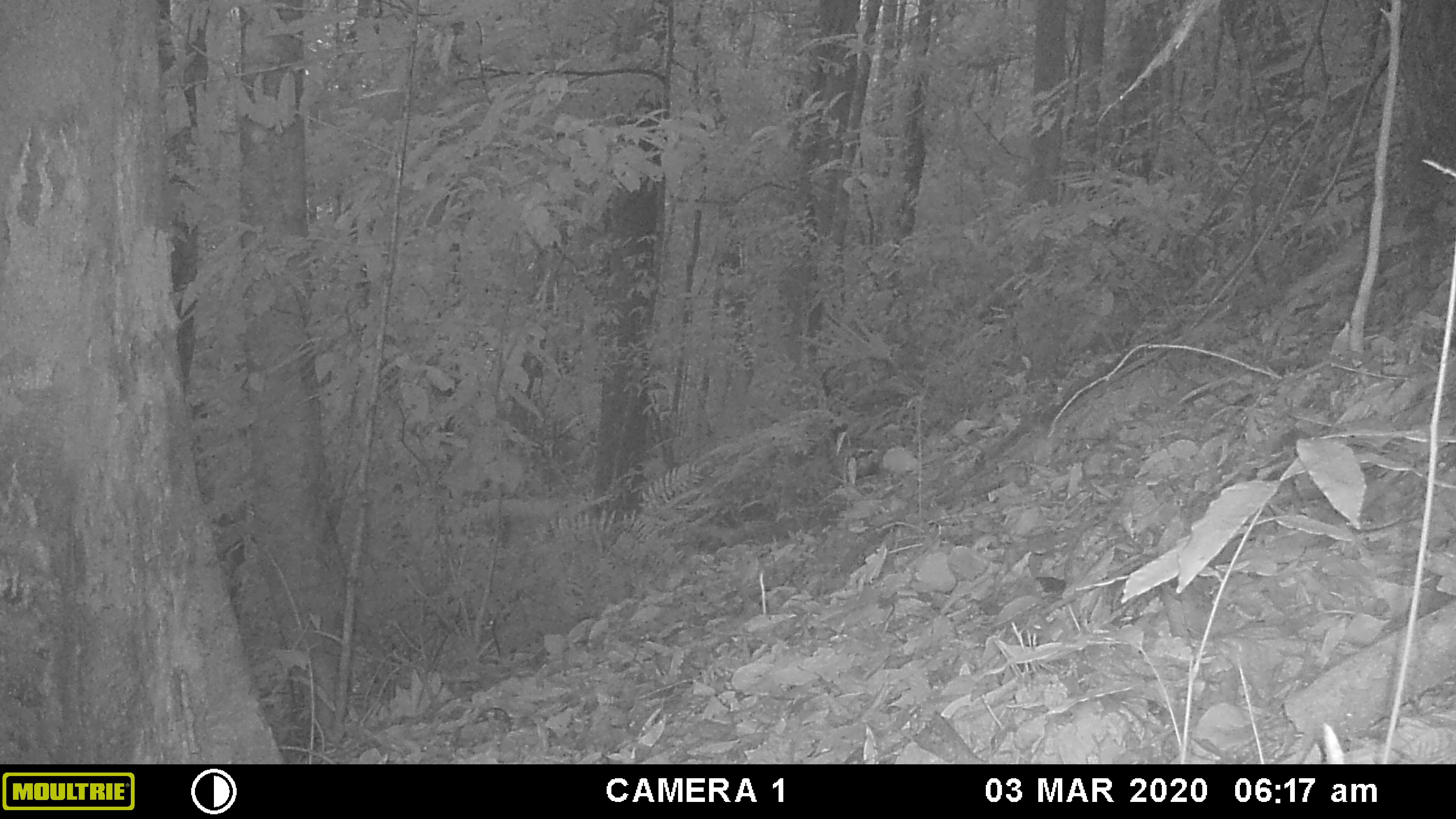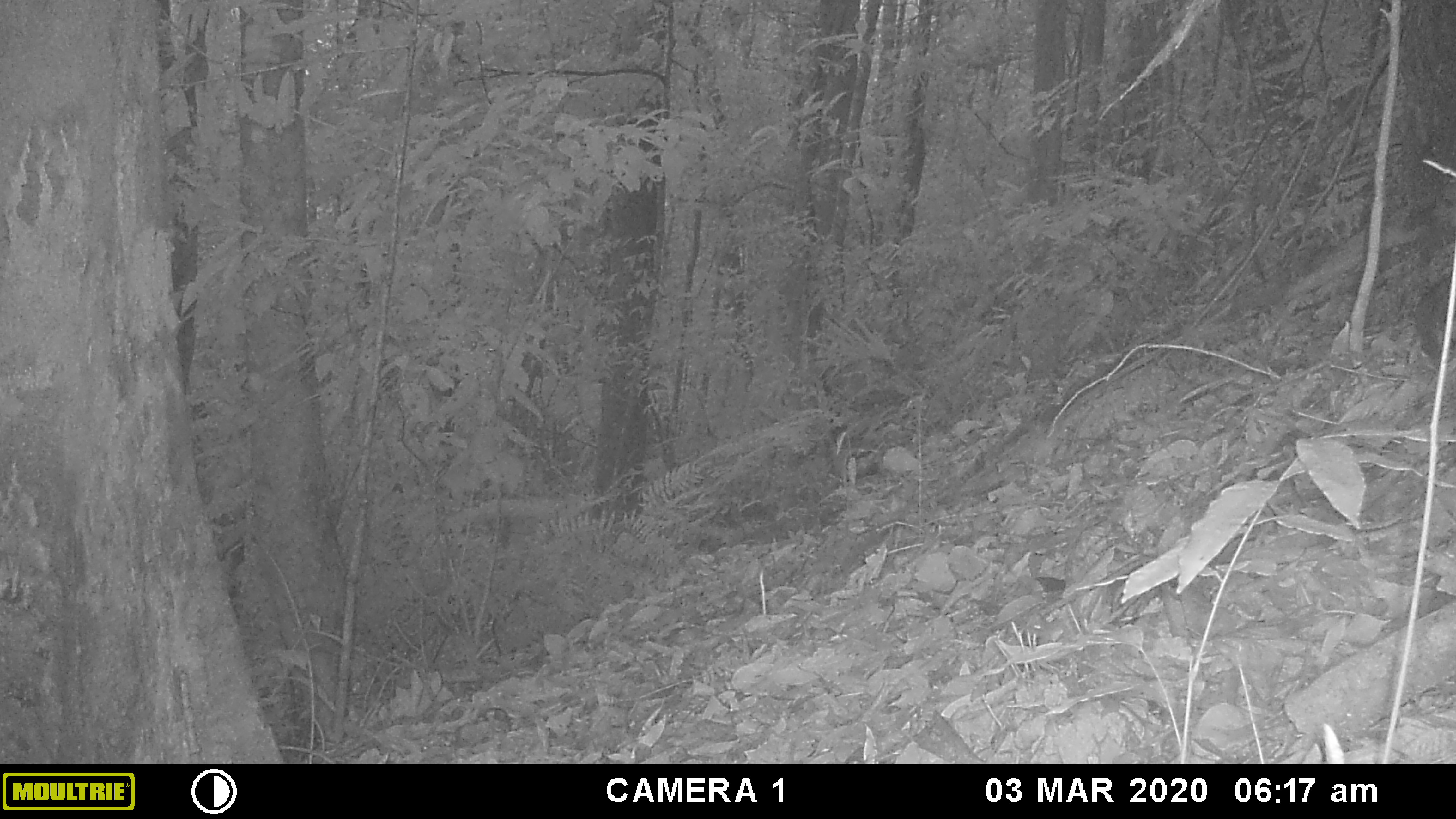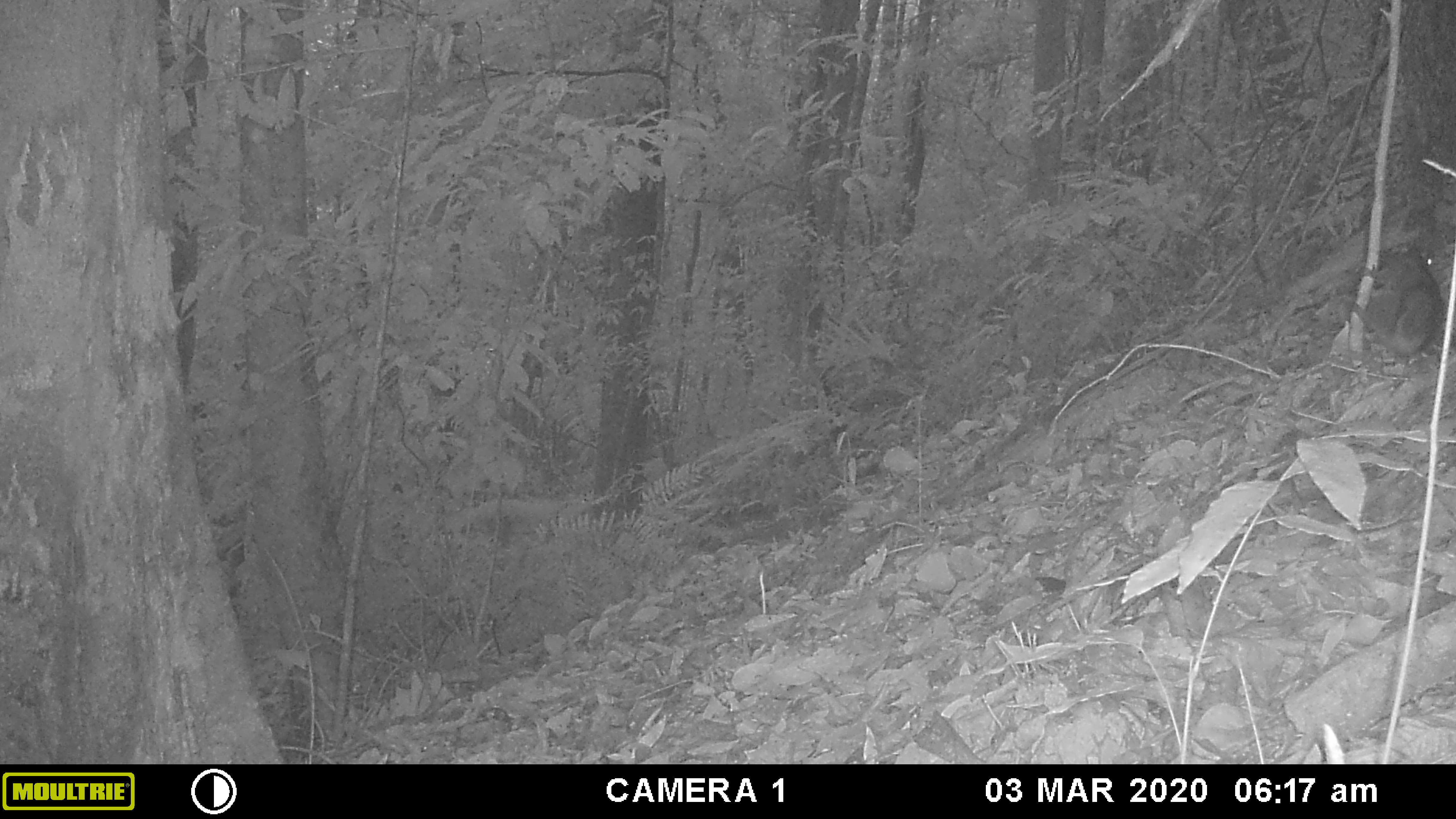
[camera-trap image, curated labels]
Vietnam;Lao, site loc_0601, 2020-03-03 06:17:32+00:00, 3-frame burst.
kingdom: Animalia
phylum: Chordata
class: Mammalia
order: Rodentia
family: Sciuridae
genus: Dremomys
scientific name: Dremomys rufigenis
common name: red-cheeked squirrel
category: red cheeked squirrel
Red cheeked squirrel (red-cheeked squirrel) (Dremomys rufigenis). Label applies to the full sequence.